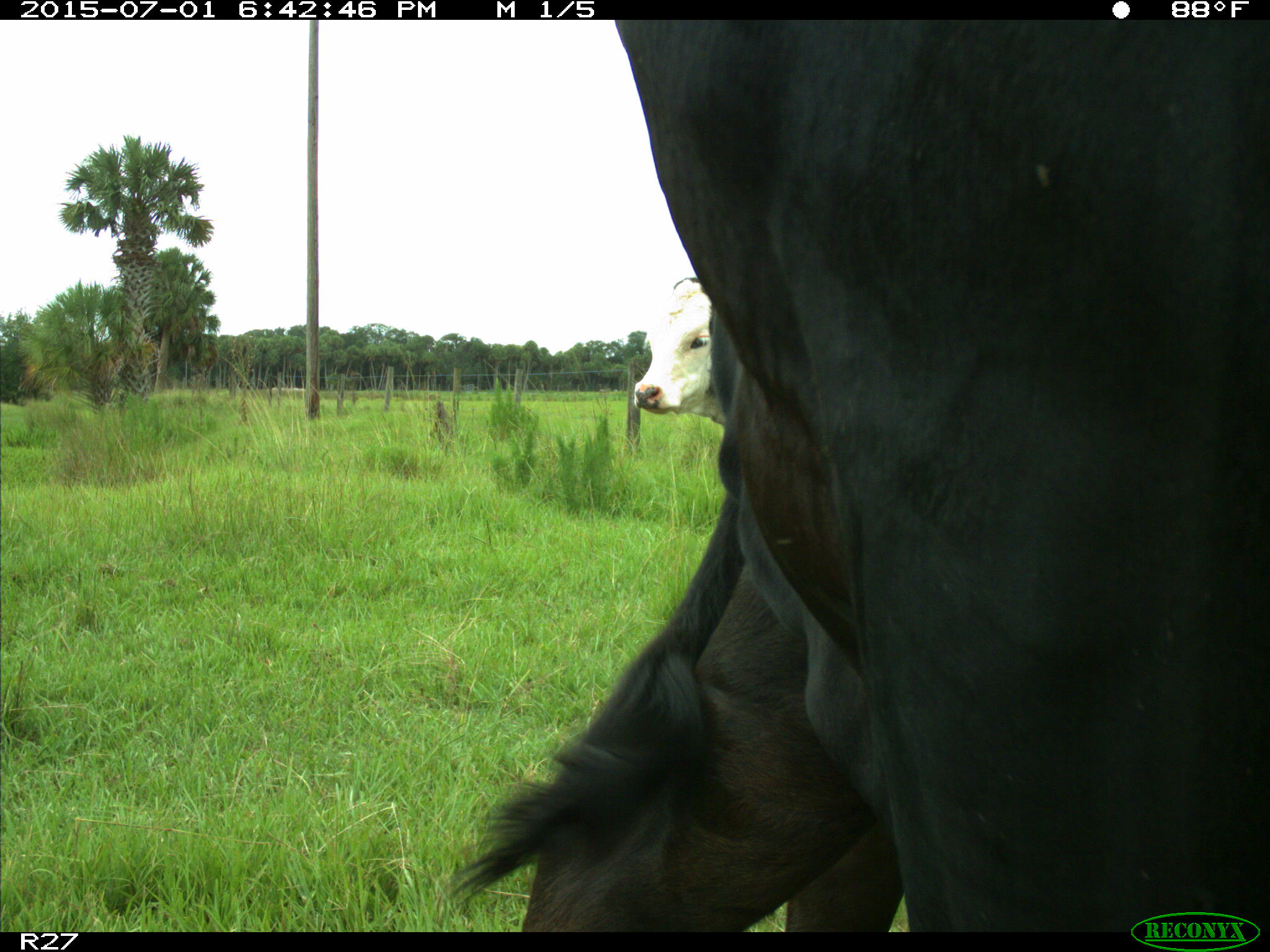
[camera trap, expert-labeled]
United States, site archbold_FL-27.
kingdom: Animalia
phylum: Chordata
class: Mammalia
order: Artiodactyla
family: Bovidae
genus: Bos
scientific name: Bos taurus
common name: domestic cow